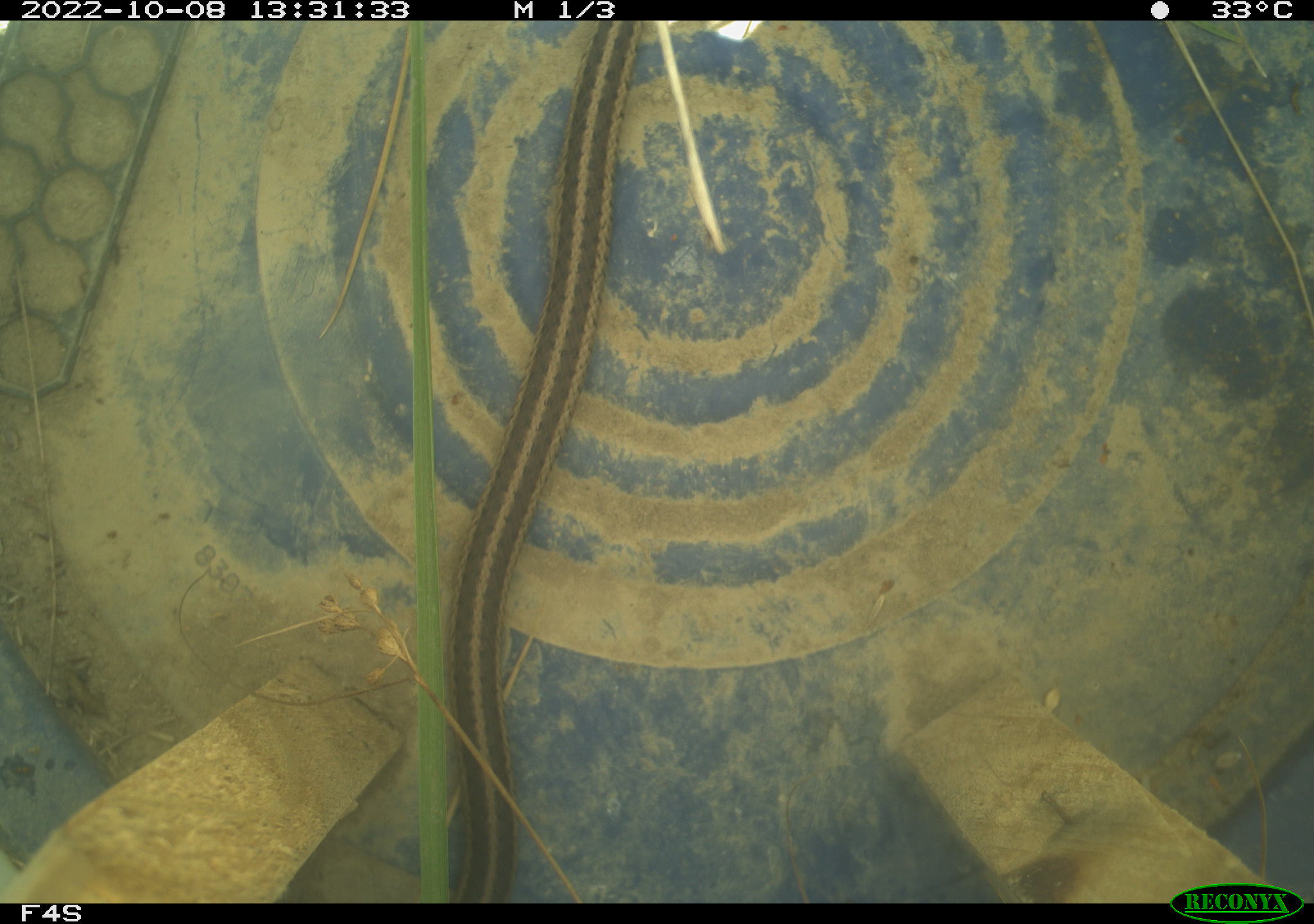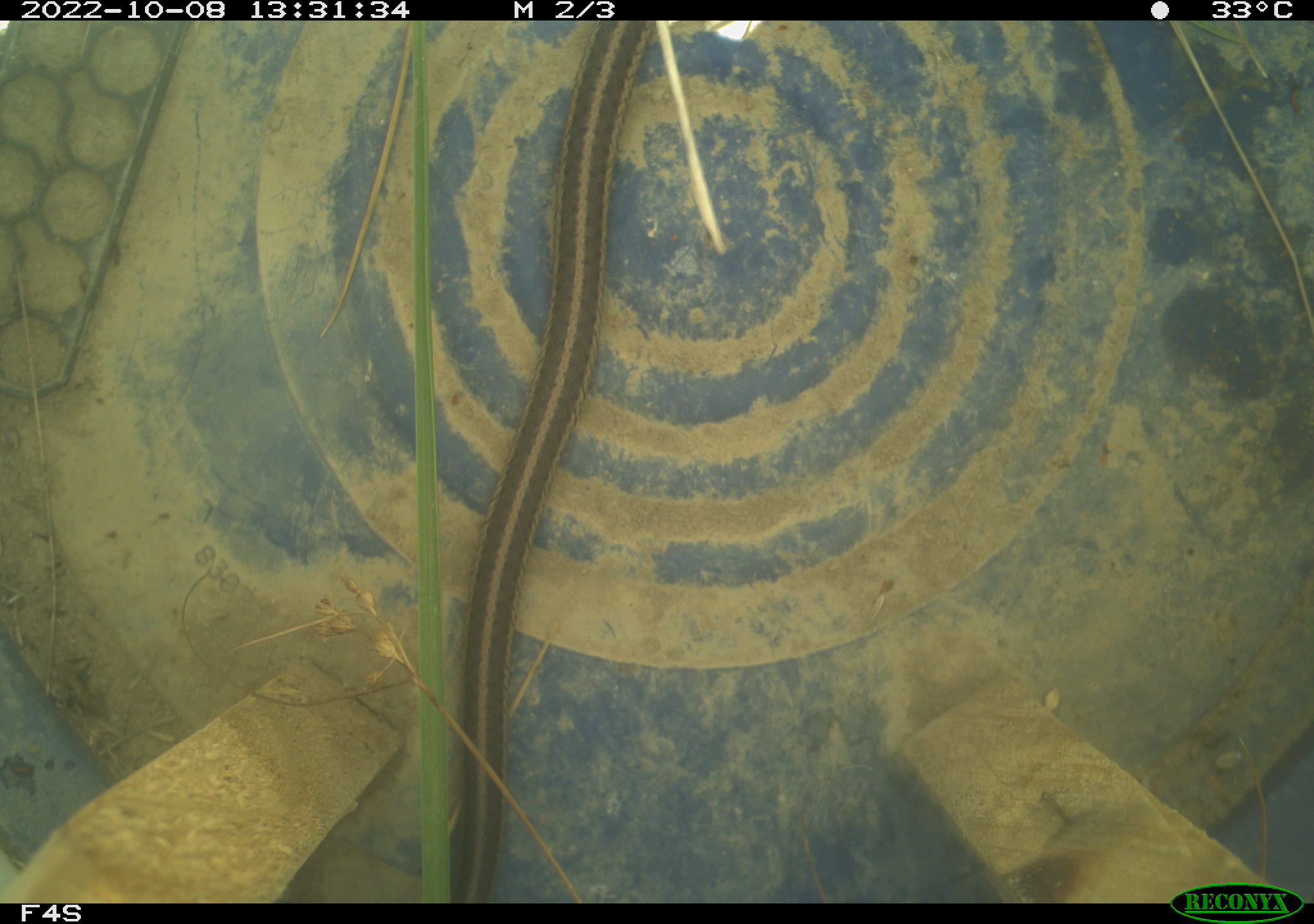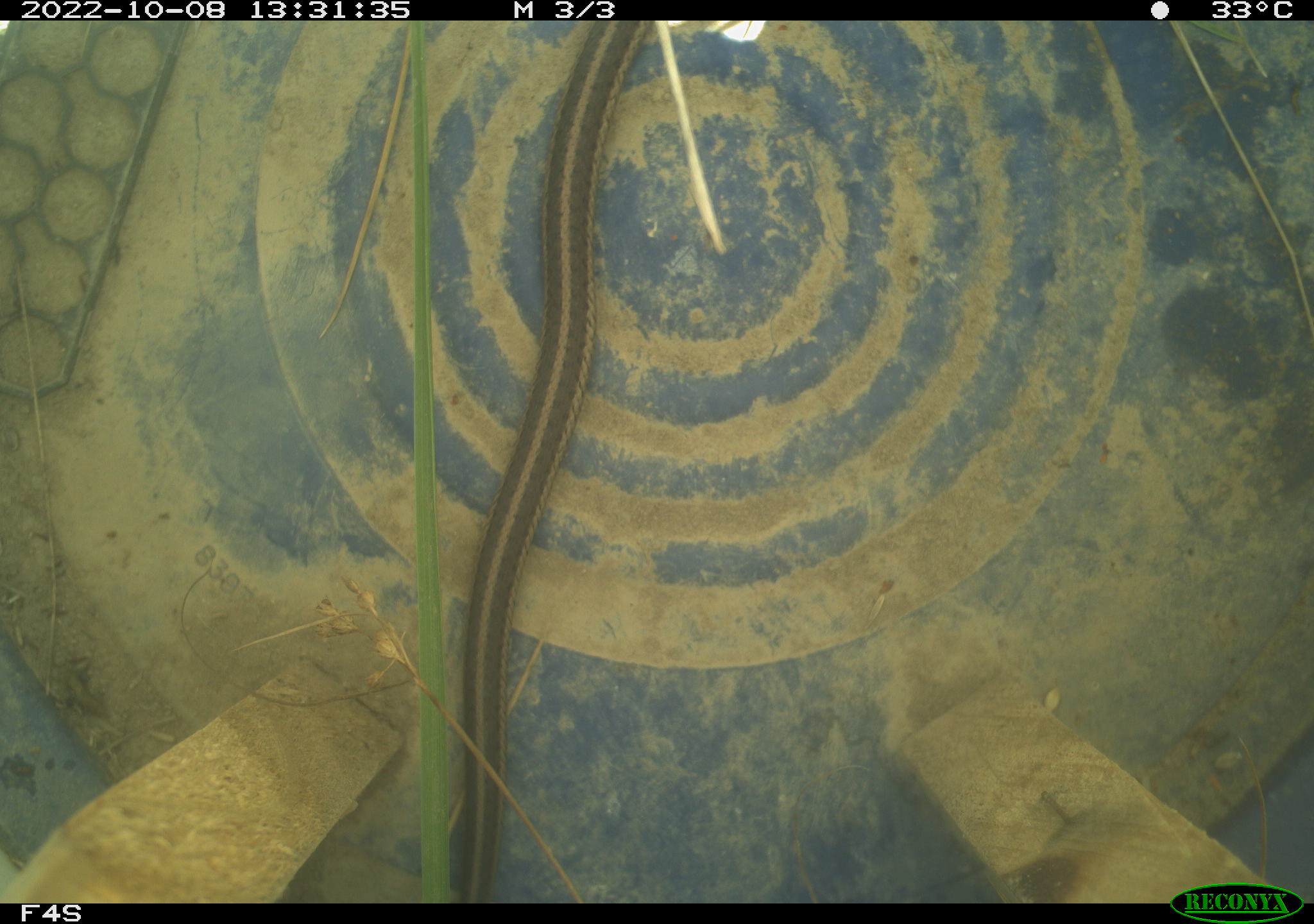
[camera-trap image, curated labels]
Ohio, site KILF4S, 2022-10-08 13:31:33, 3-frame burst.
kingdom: Animalia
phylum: Chordata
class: Reptilia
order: Squamata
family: Colubridae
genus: Thamnophis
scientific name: Thamnophis sirtalis sirtalis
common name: eastern gartersnake